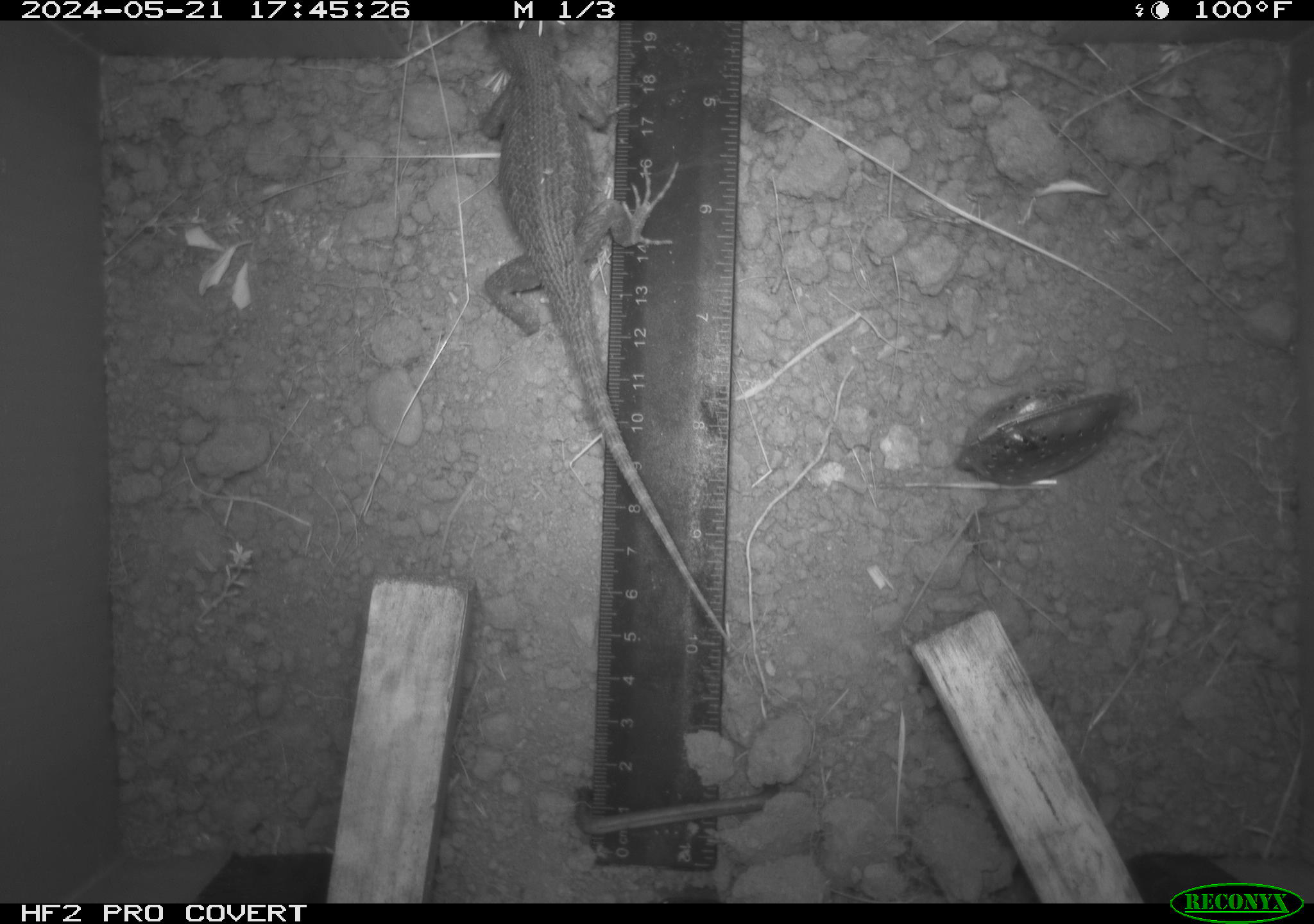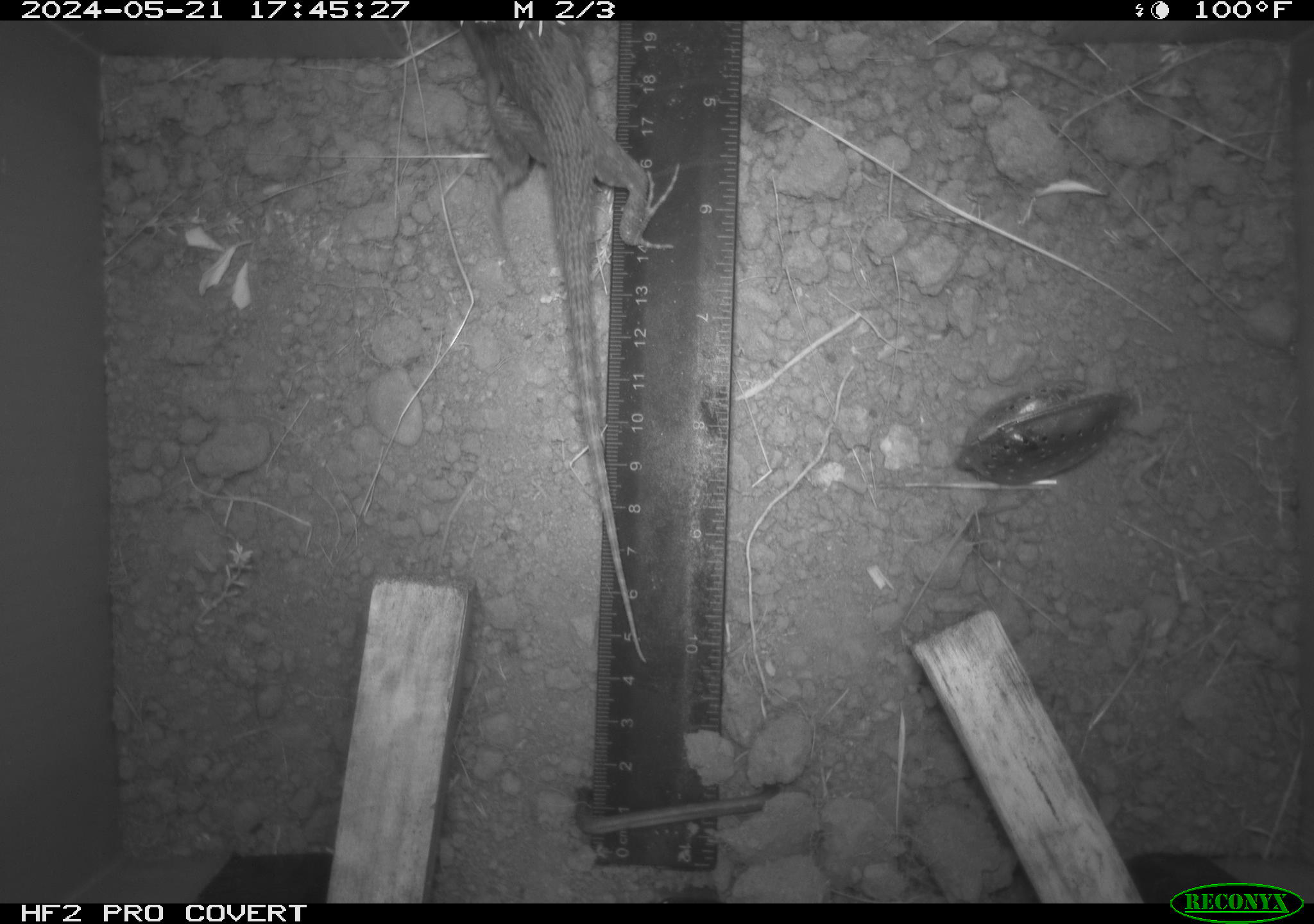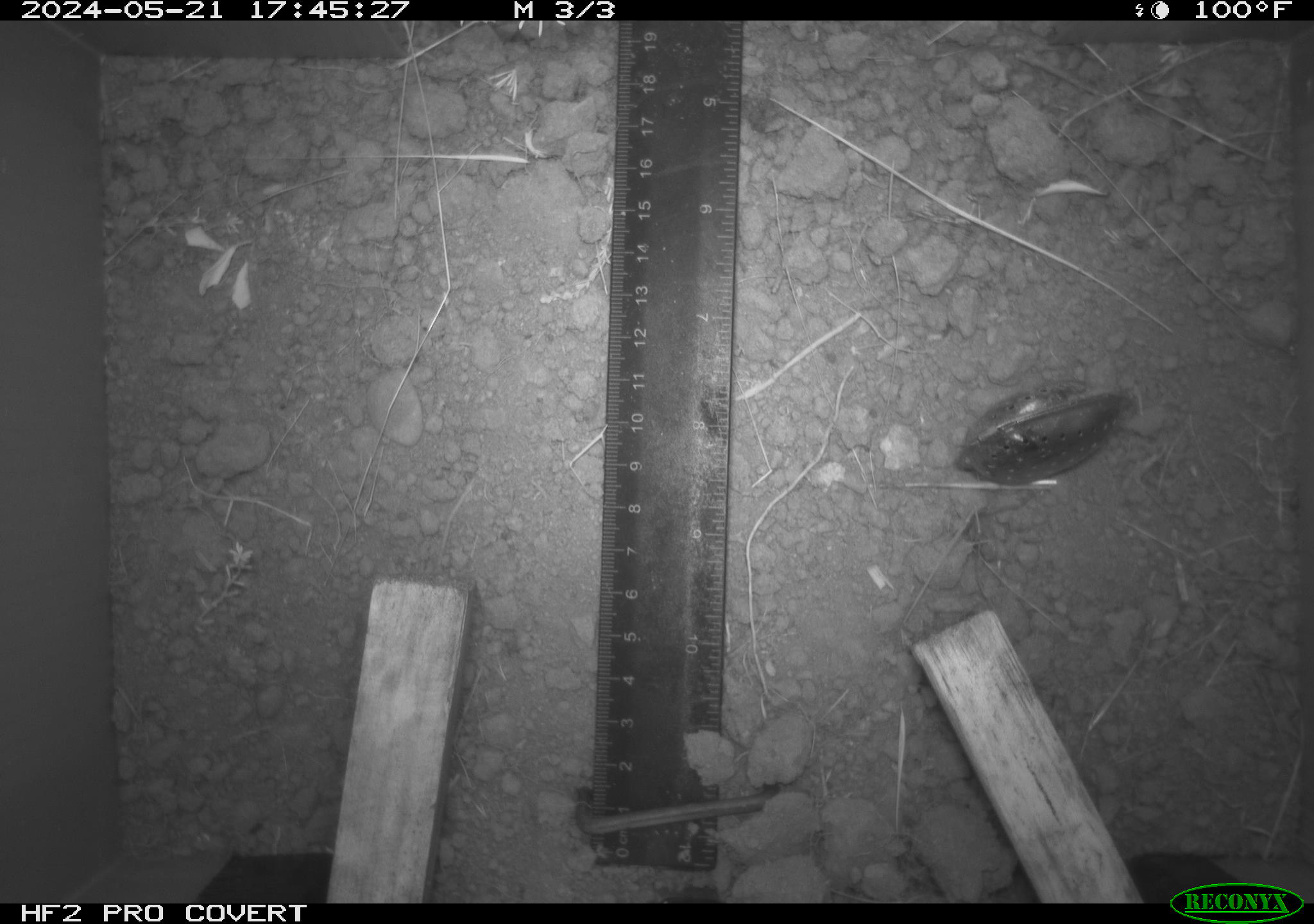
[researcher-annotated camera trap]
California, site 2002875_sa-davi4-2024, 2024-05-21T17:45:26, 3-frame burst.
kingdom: Animalia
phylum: Chordata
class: Reptilia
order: Squamata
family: Phrynosomatidae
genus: Sceloporus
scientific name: Sceloporus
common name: spiny lizards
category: sceloporus species